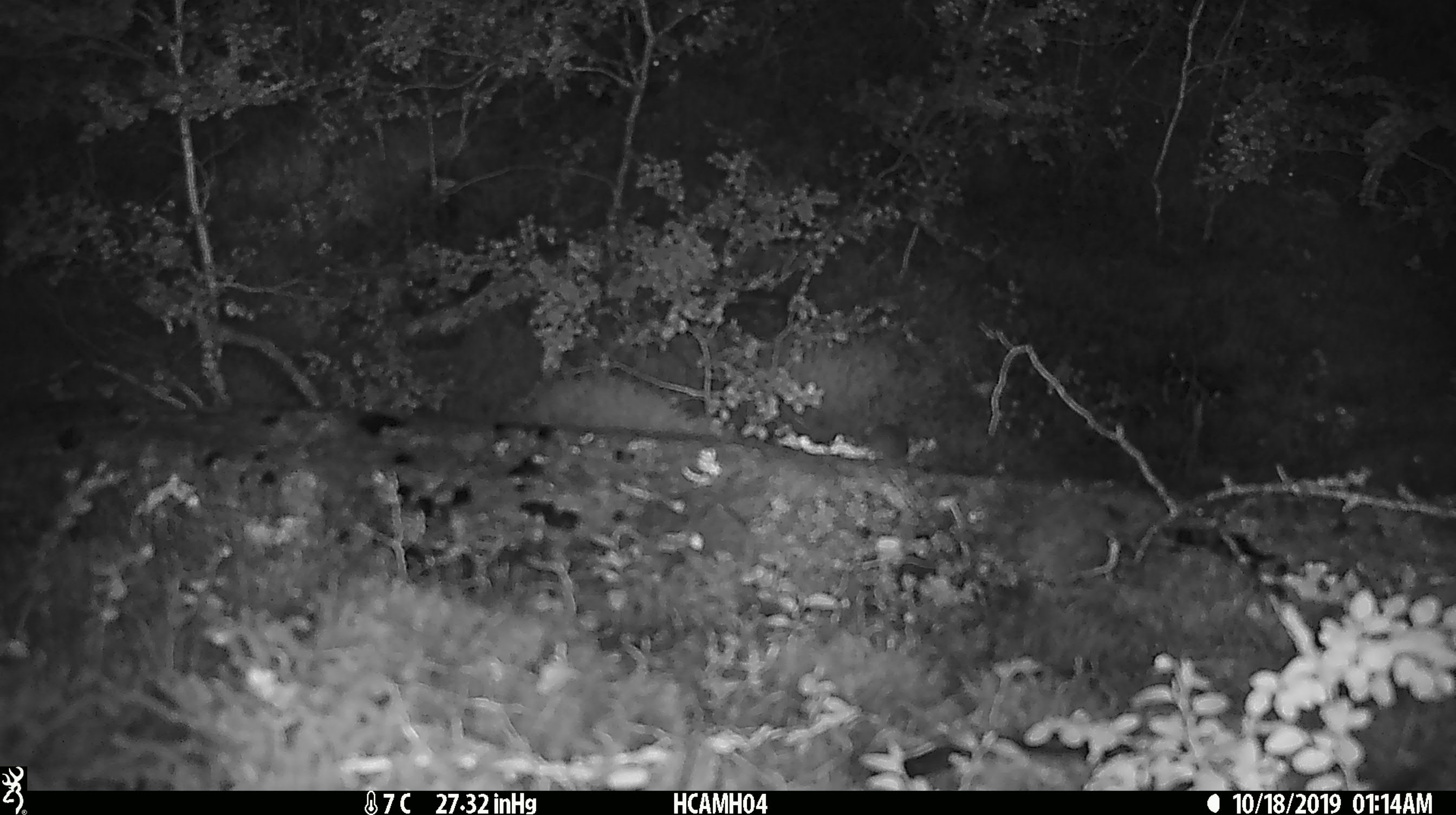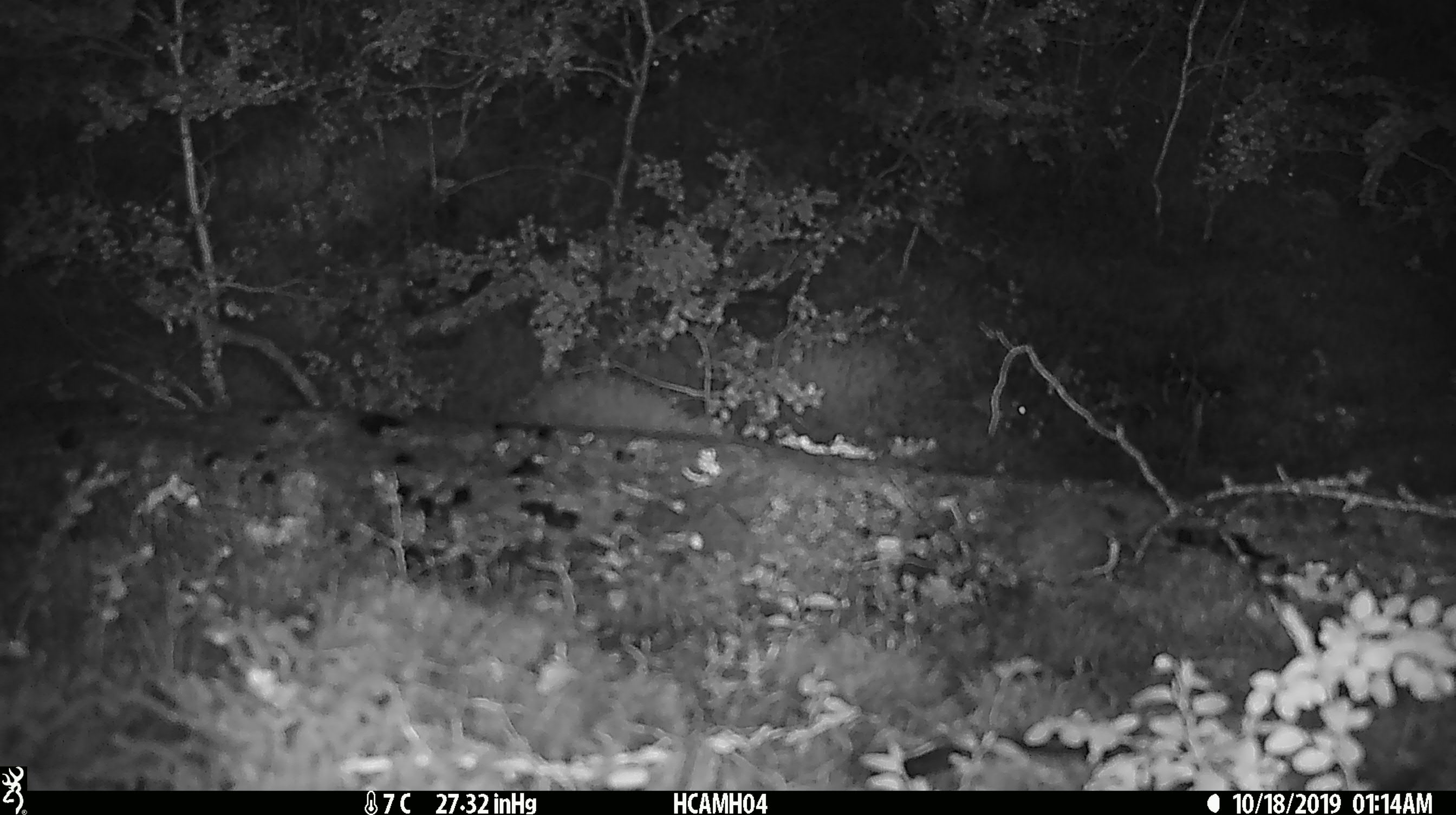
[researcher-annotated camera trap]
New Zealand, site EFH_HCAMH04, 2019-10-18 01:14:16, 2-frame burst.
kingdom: Animalia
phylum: Chordata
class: Mammalia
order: Rodentia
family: Muridae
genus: Mus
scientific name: Mus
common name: mouse